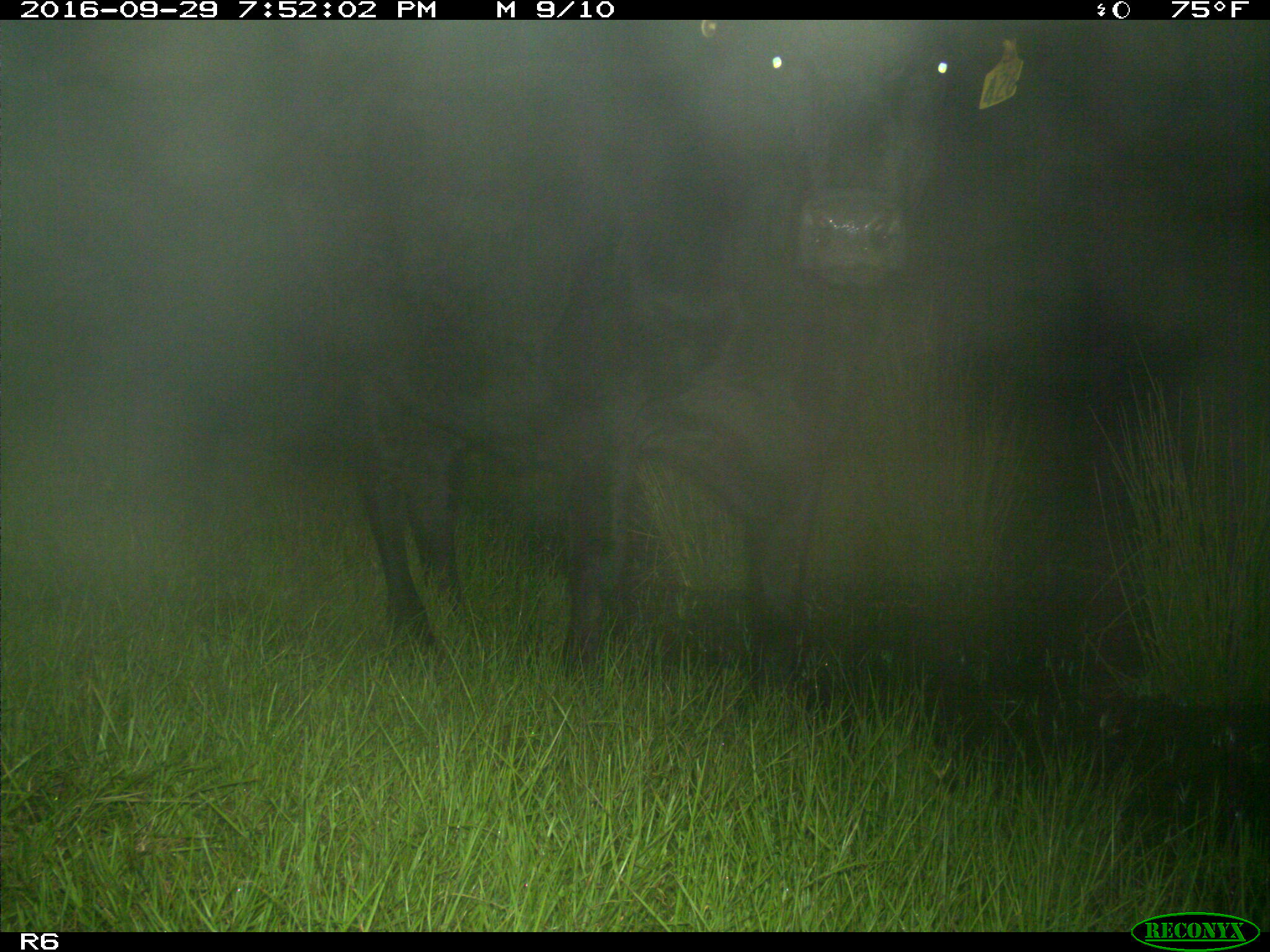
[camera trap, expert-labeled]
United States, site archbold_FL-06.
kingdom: Animalia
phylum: Chordata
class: Mammalia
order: Artiodactyla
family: Bovidae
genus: Bos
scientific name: Bos taurus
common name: domestic cow